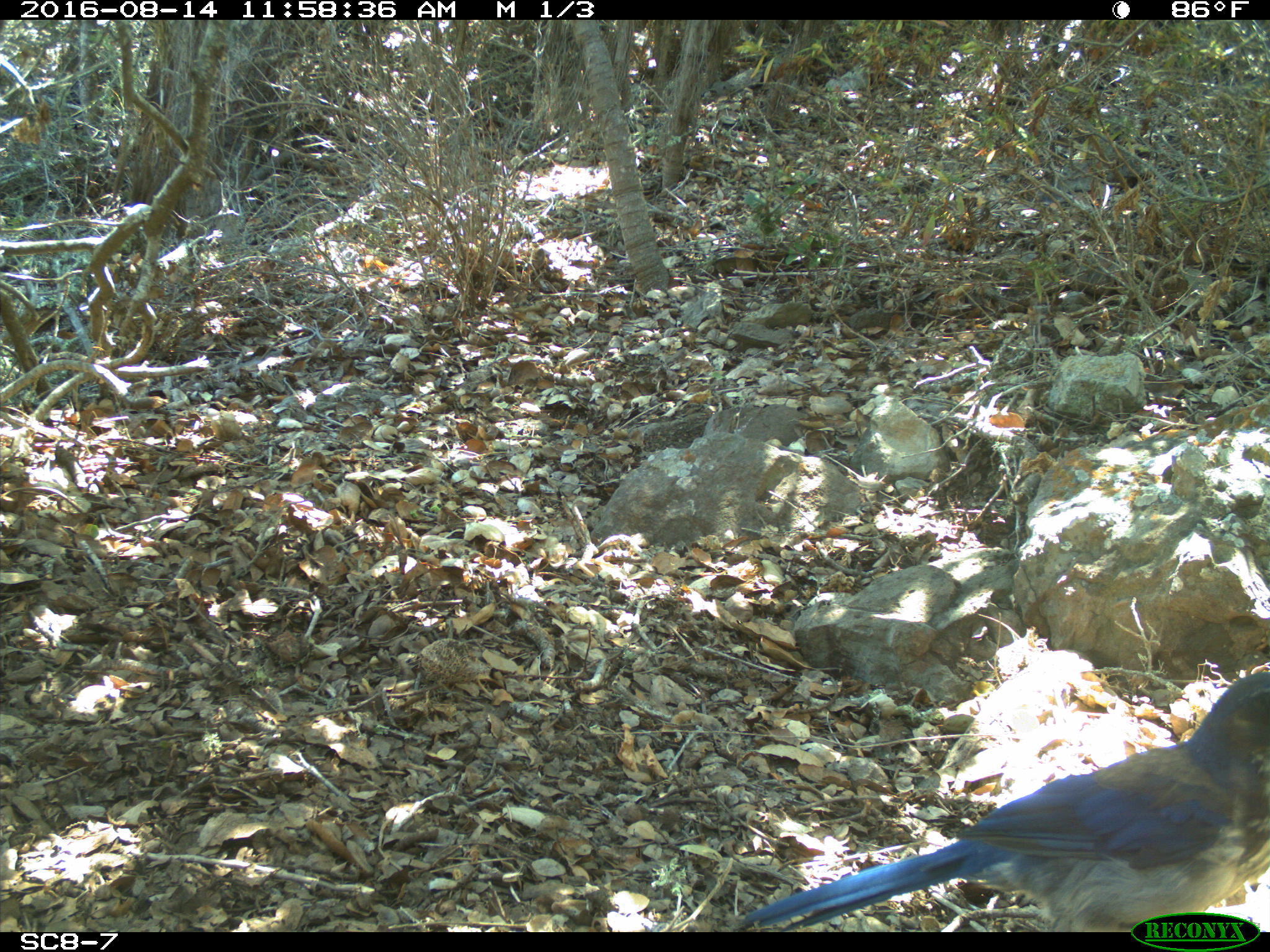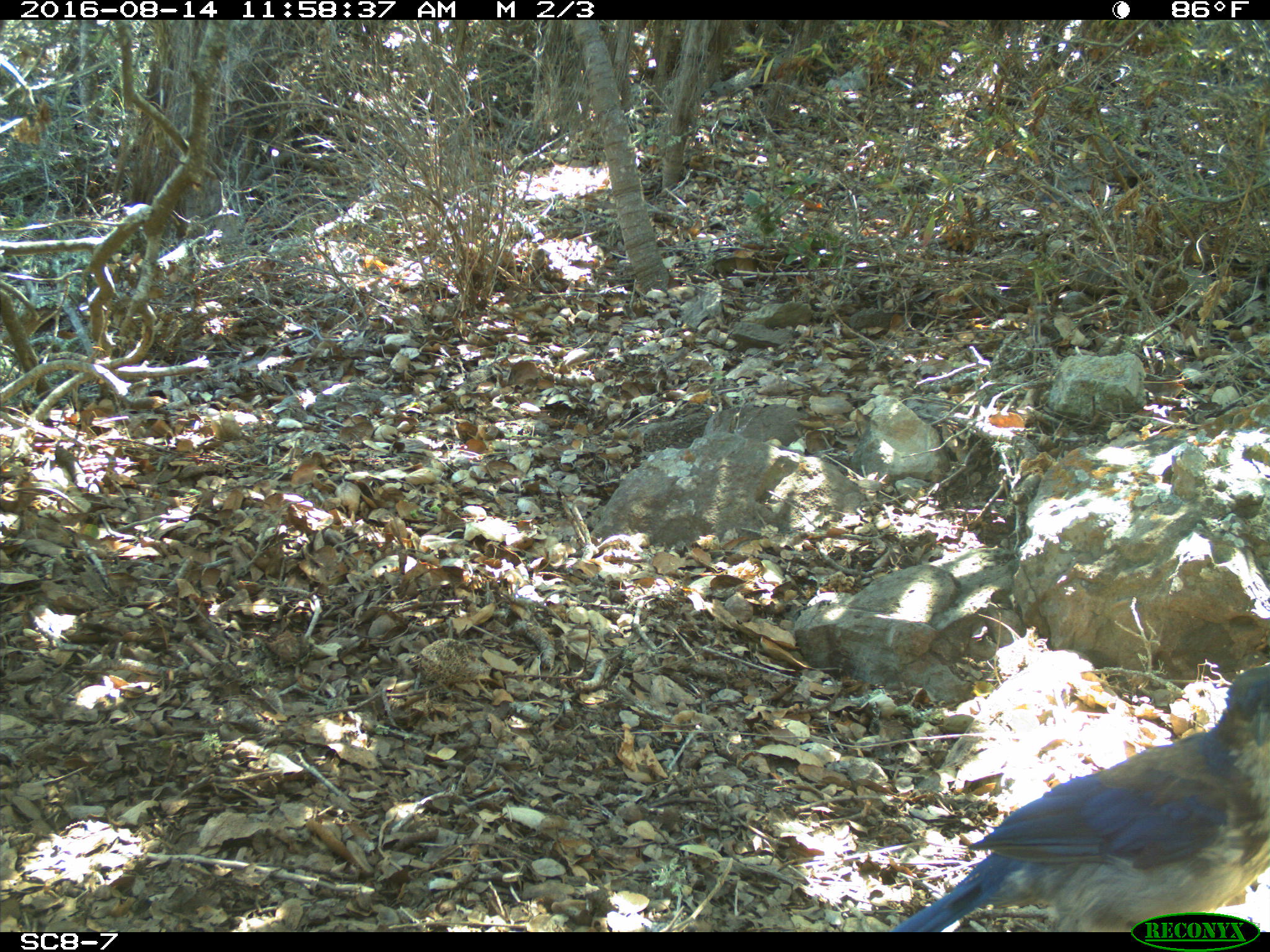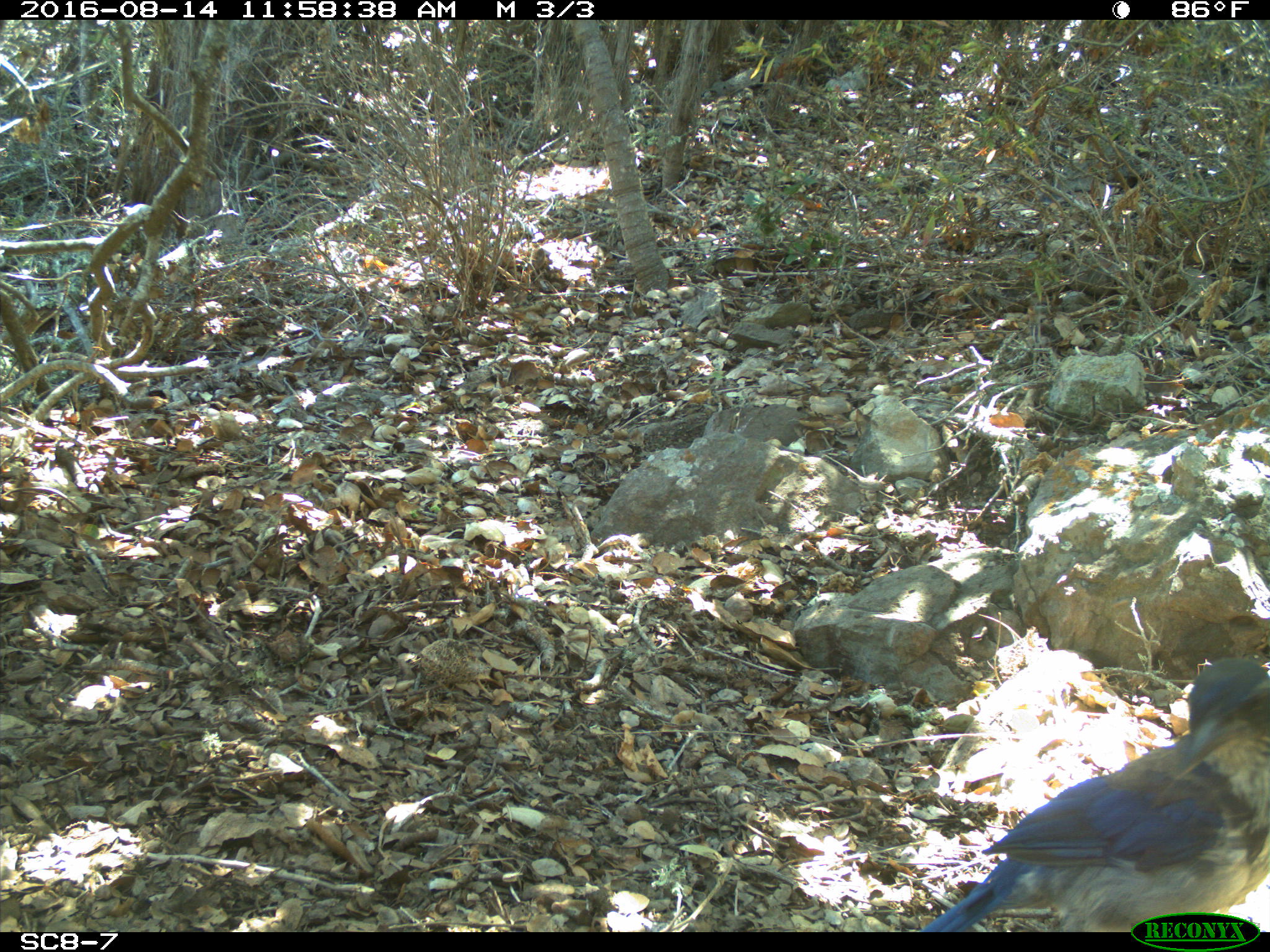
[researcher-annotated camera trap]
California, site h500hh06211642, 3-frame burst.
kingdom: Animalia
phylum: Chordata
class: Aves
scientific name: Aves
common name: bird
Bird (Aves).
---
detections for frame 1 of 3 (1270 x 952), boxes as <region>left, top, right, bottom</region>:
bird: <region>744, 671, 1268, 933</region>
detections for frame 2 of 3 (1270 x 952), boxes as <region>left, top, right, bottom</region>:
bird: <region>887, 664, 1269, 932</region>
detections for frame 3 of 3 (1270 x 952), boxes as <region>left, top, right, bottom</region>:
bird: <region>919, 658, 1269, 932</region>